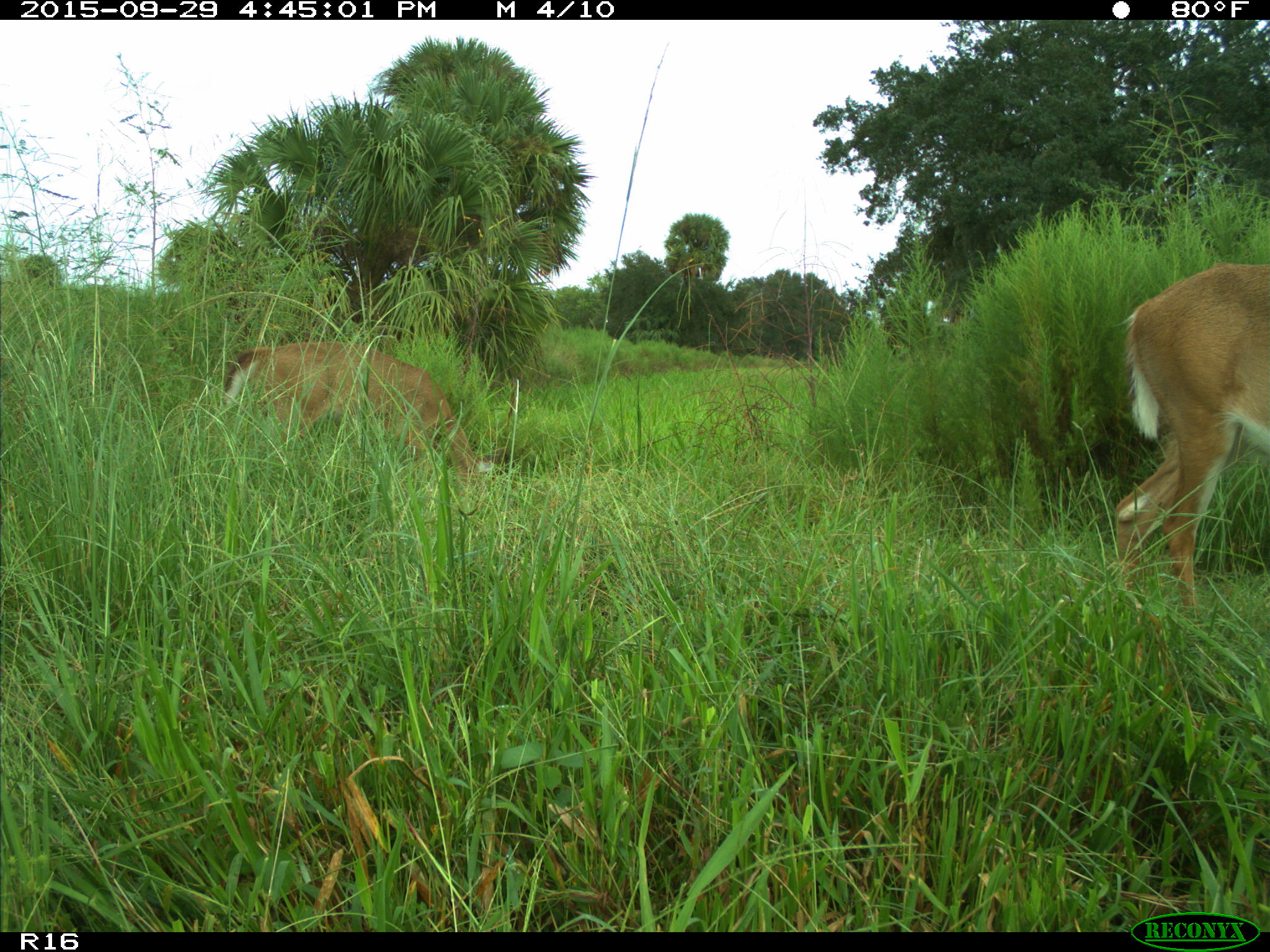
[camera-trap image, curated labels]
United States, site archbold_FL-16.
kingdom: Animalia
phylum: Chordata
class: Mammalia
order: Artiodactyla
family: Cervidae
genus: Odocoileus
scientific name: Odocoileus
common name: deer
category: unidentified deer